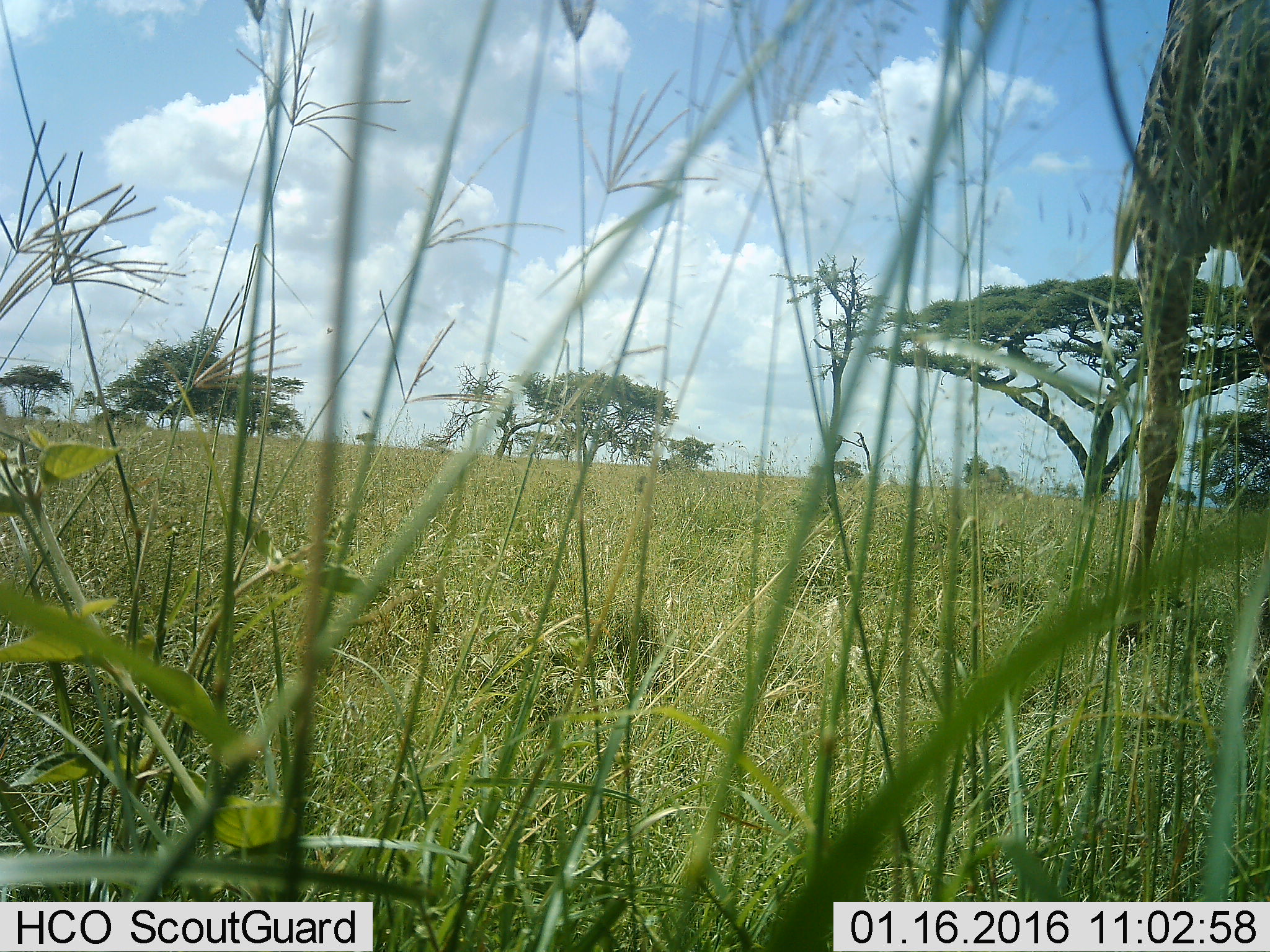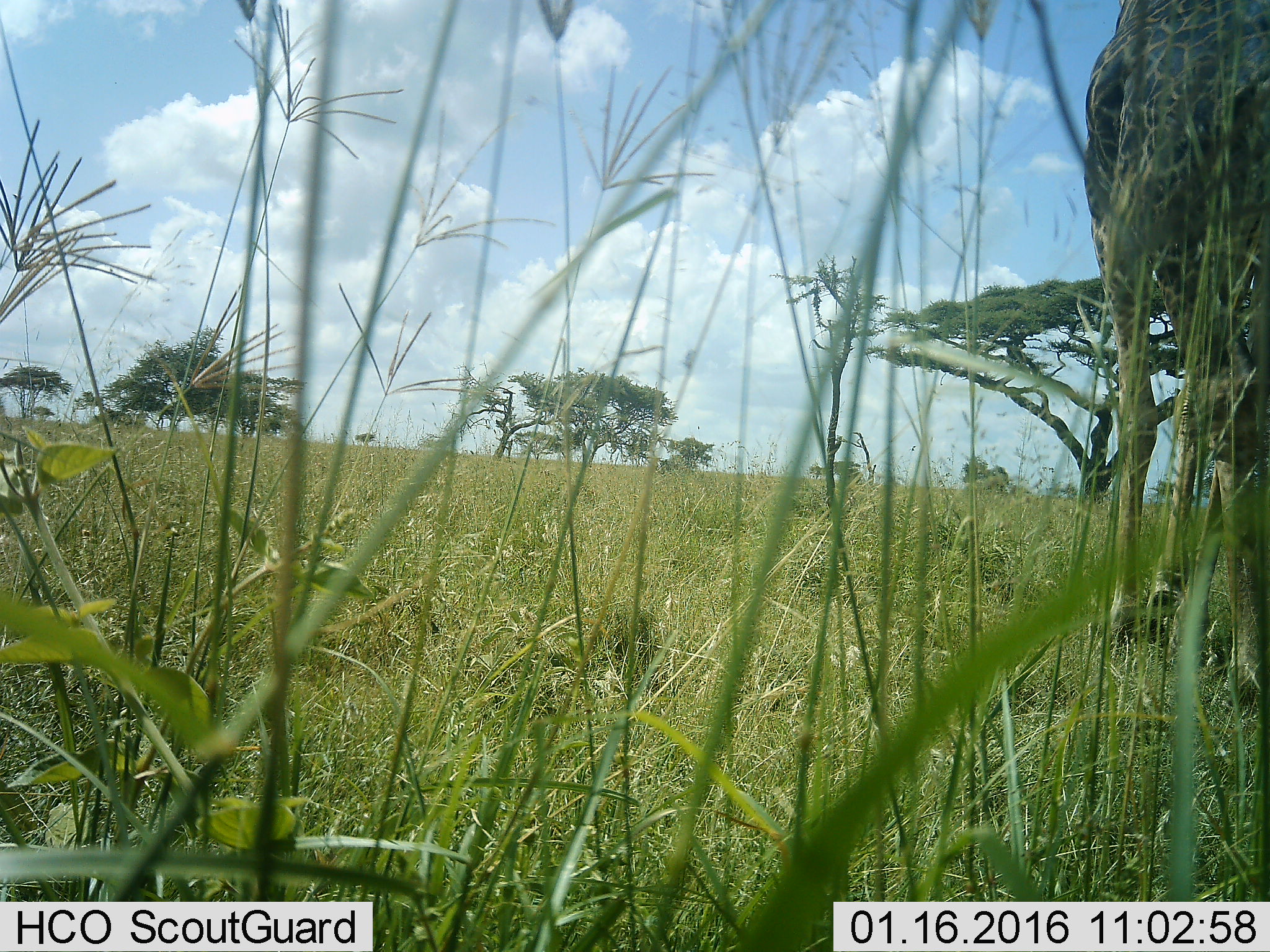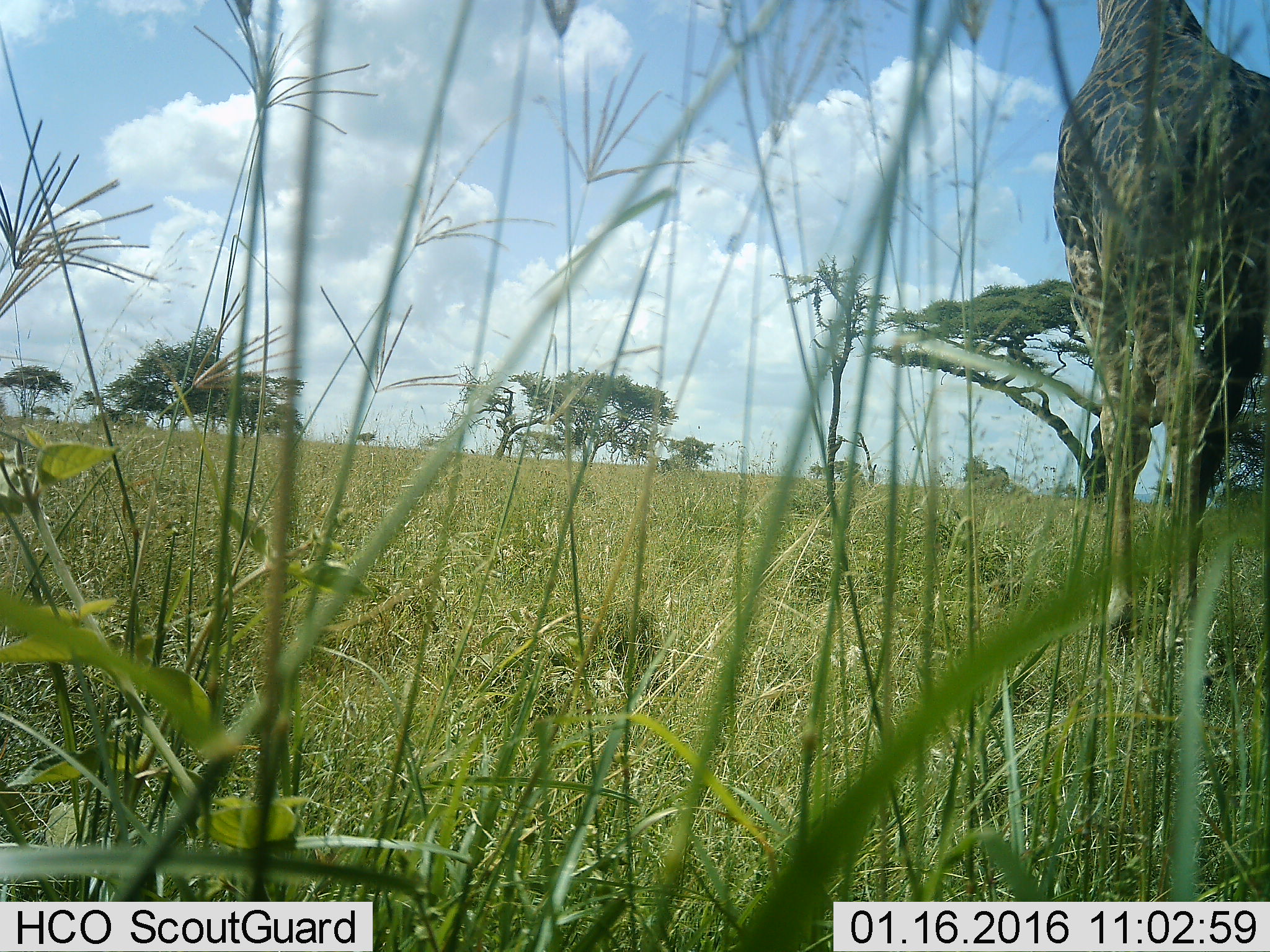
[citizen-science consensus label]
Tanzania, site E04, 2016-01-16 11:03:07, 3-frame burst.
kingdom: Animalia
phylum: Chordata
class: Mammalia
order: Artiodactyla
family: Giraffidae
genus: Giraffa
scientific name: Giraffa camelopardalis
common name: giraffe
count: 1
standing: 18%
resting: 0%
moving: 82%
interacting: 0%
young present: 0%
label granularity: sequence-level